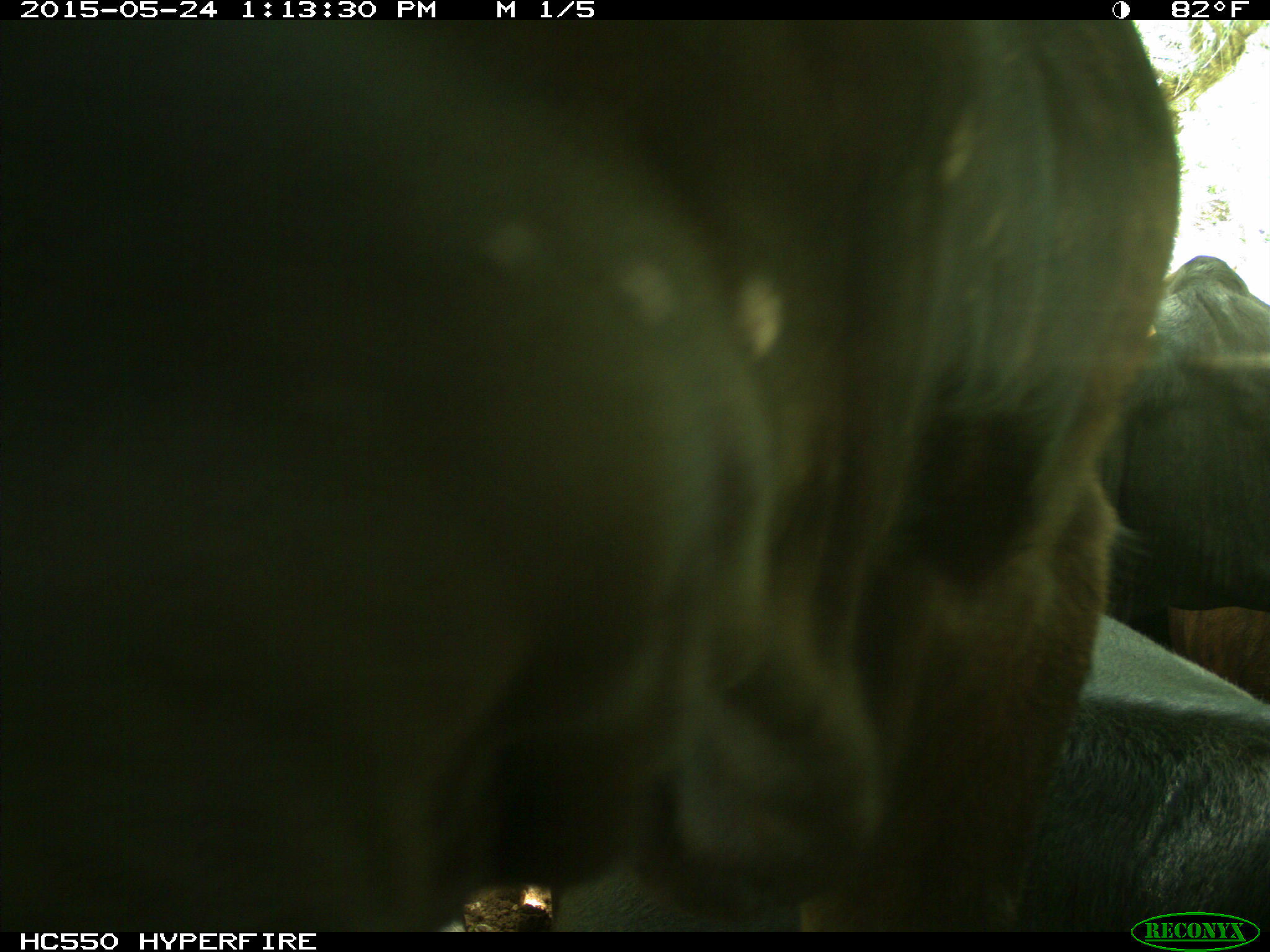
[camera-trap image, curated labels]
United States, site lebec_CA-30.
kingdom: Animalia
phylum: Chordata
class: Mammalia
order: Artiodactyla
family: Bovidae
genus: Bos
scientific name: Bos taurus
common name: domestic cow